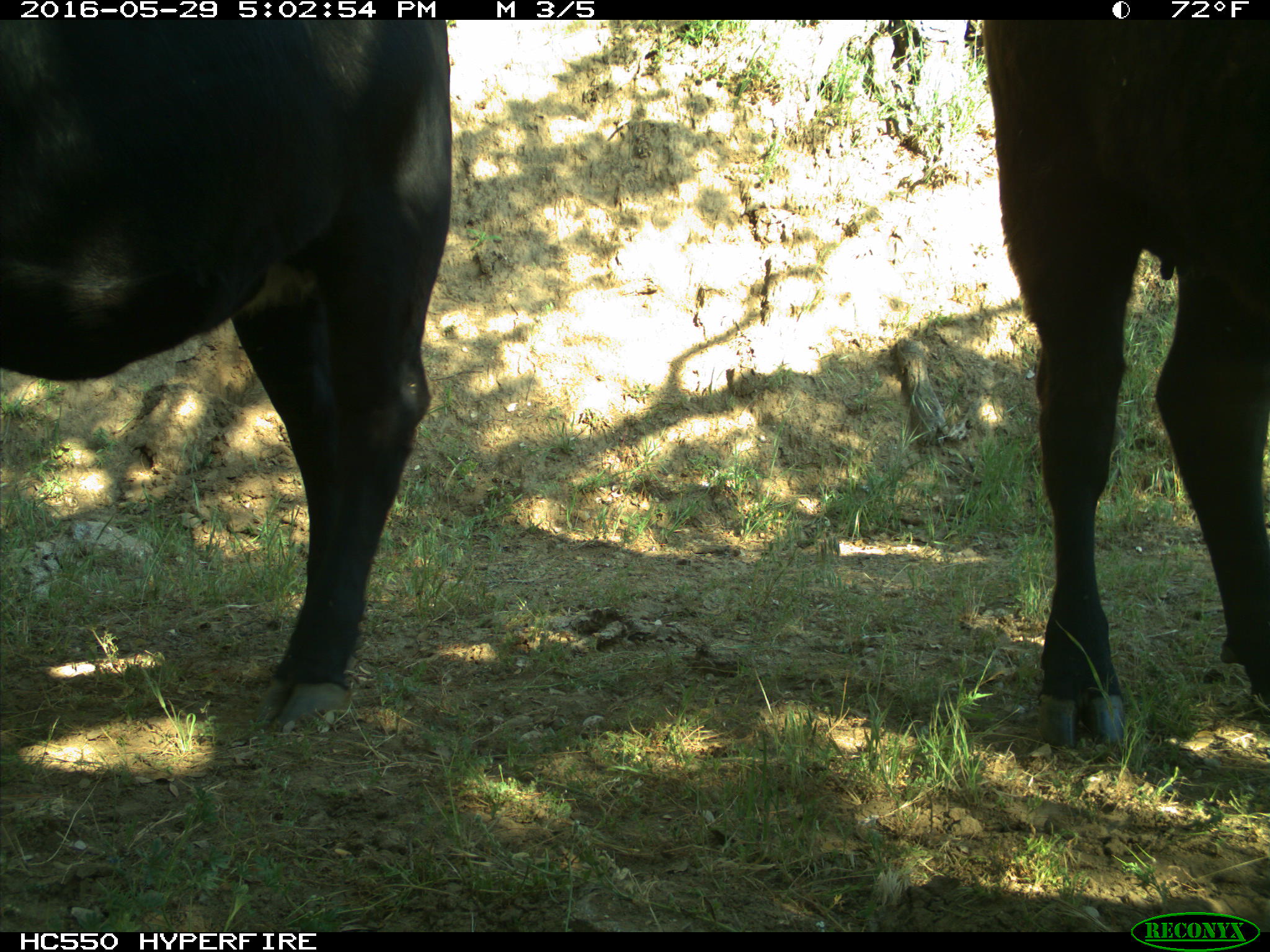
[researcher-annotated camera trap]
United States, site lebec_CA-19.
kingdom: Animalia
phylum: Chordata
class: Mammalia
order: Artiodactyla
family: Bovidae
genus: Bos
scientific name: Bos taurus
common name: domestic cow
Bos taurus (domestic cow).